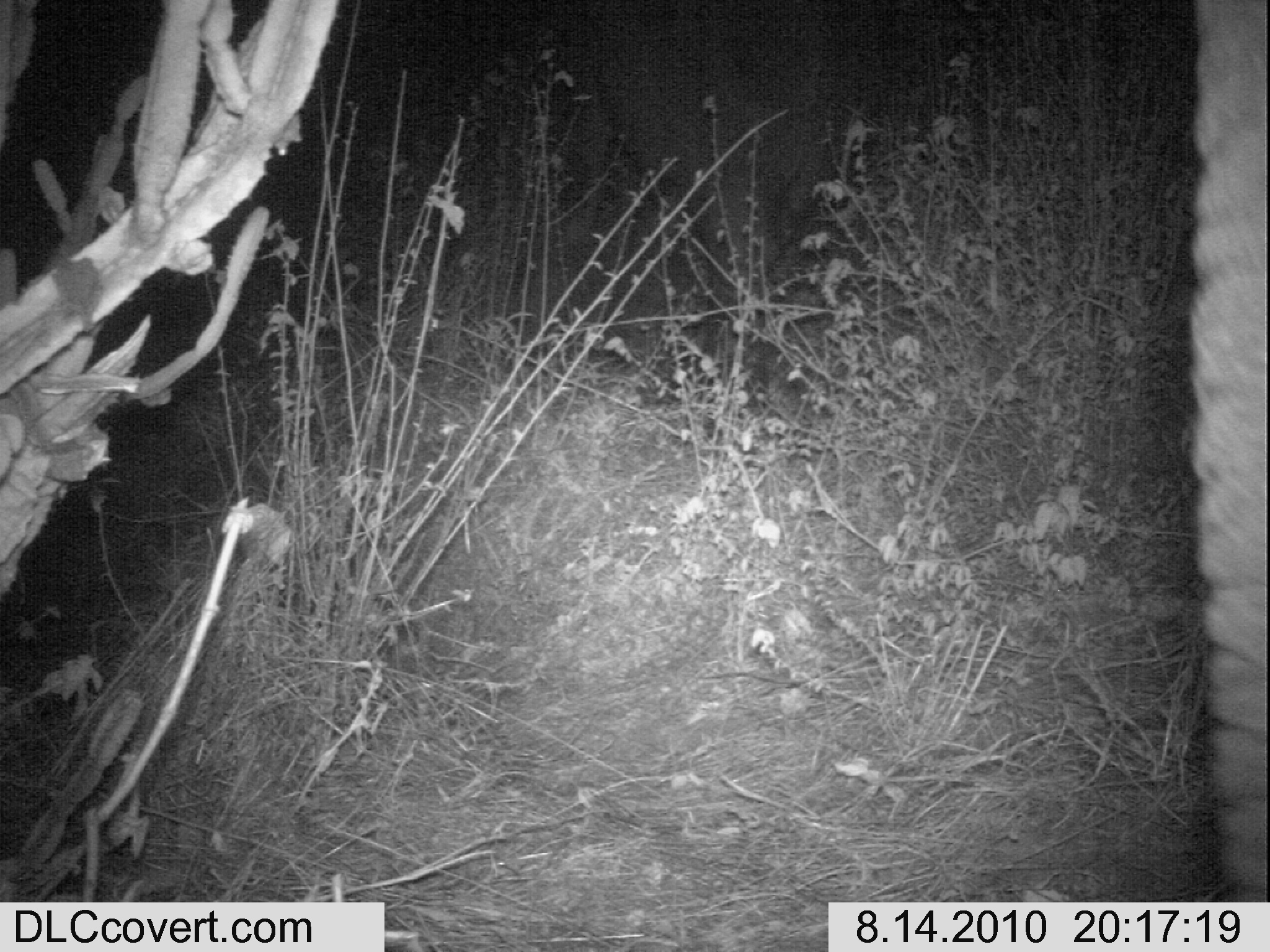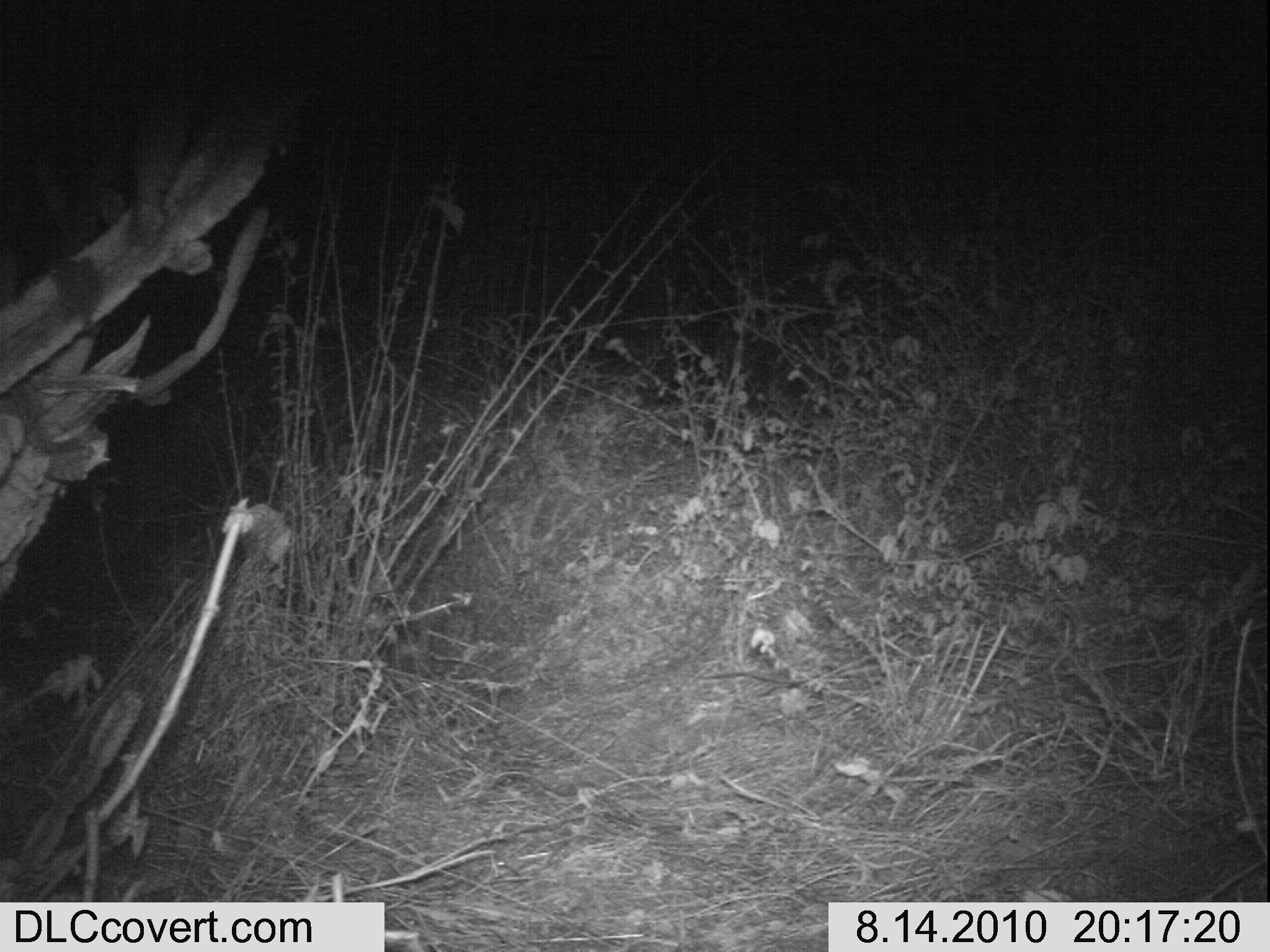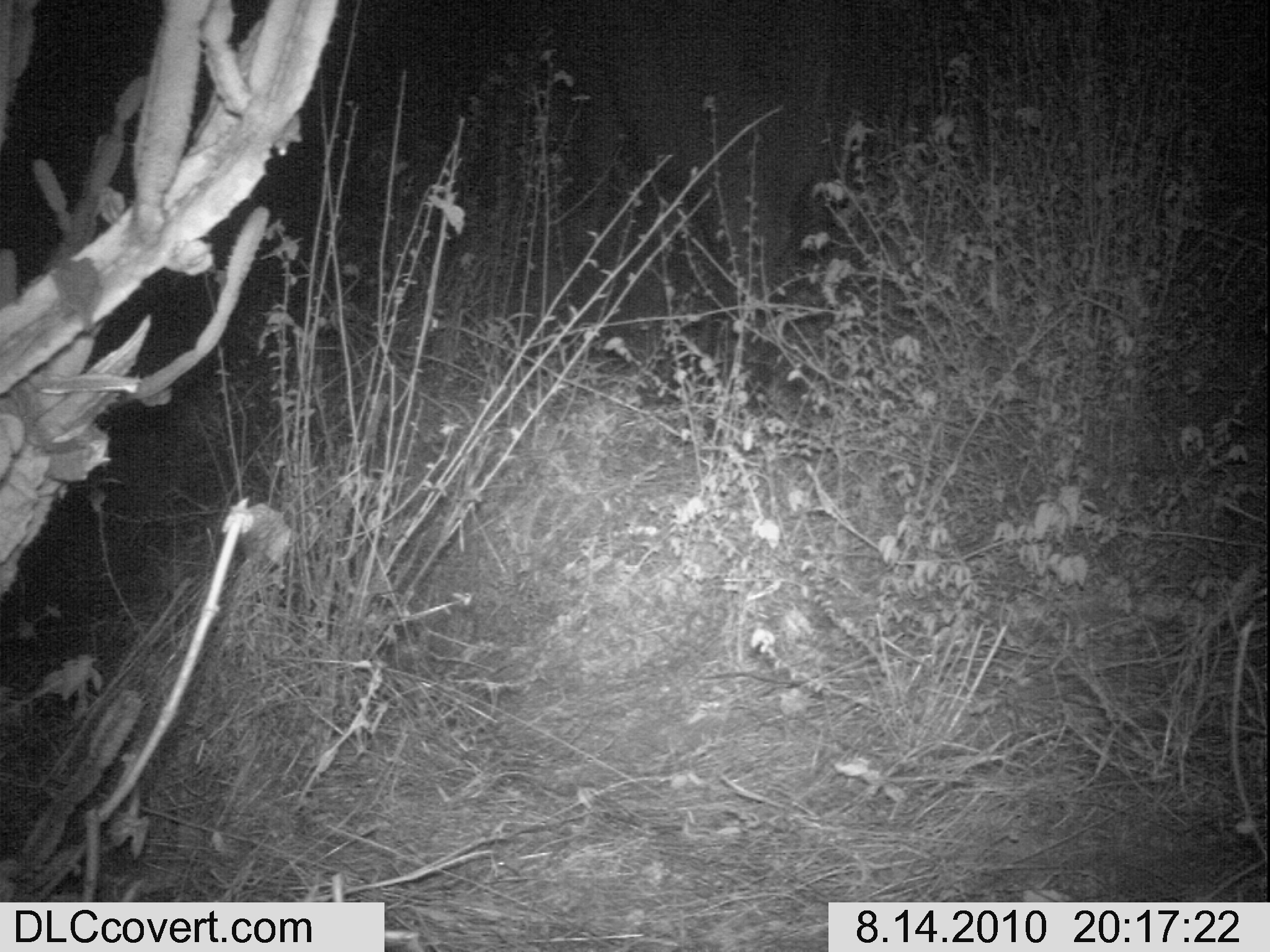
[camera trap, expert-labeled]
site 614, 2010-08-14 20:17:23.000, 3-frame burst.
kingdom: Animalia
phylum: Chordata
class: Mammalia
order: Proboscidea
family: Elephantidae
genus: Loxodonta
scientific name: Loxodonta africana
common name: african bush elephant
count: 2